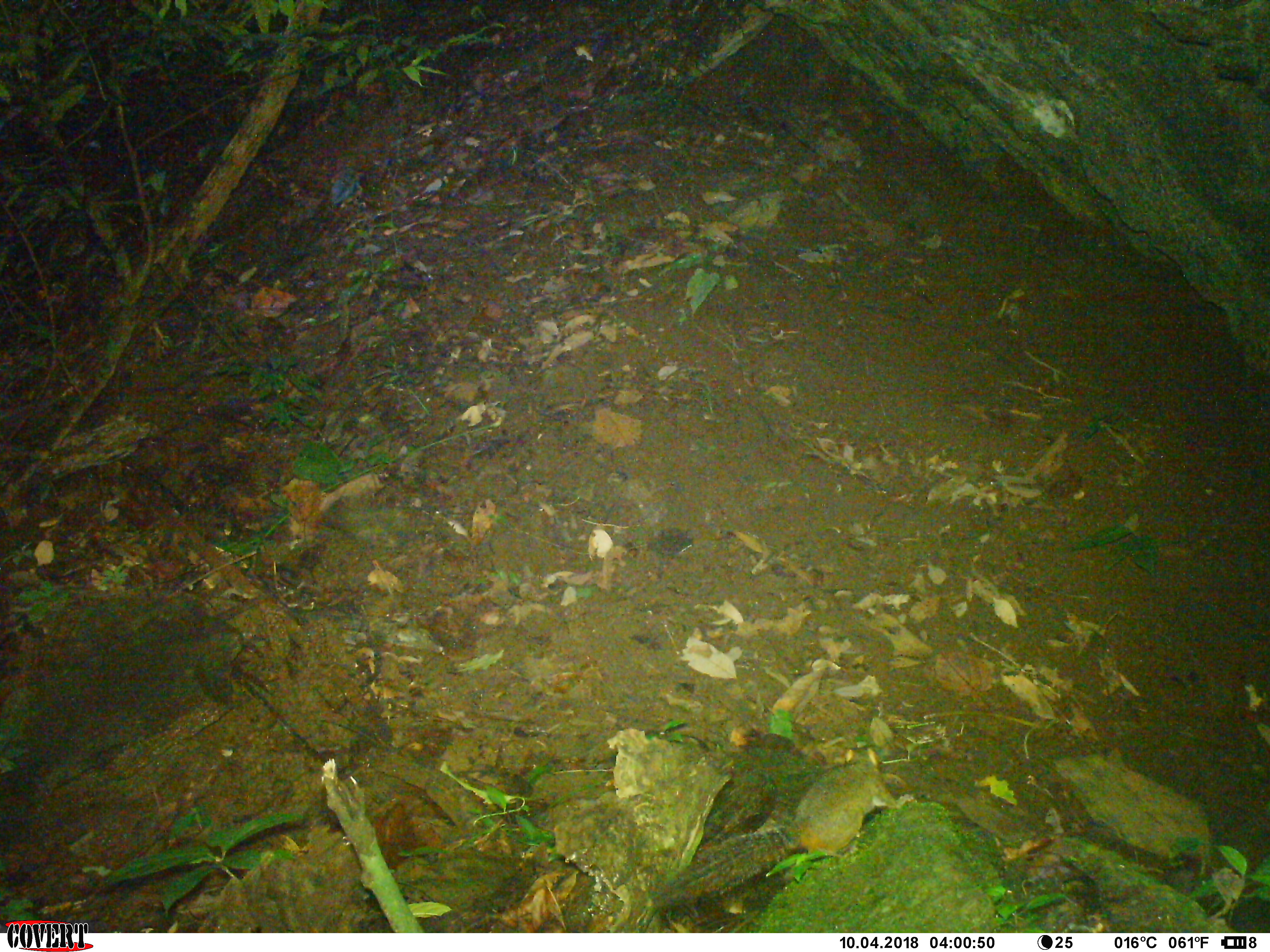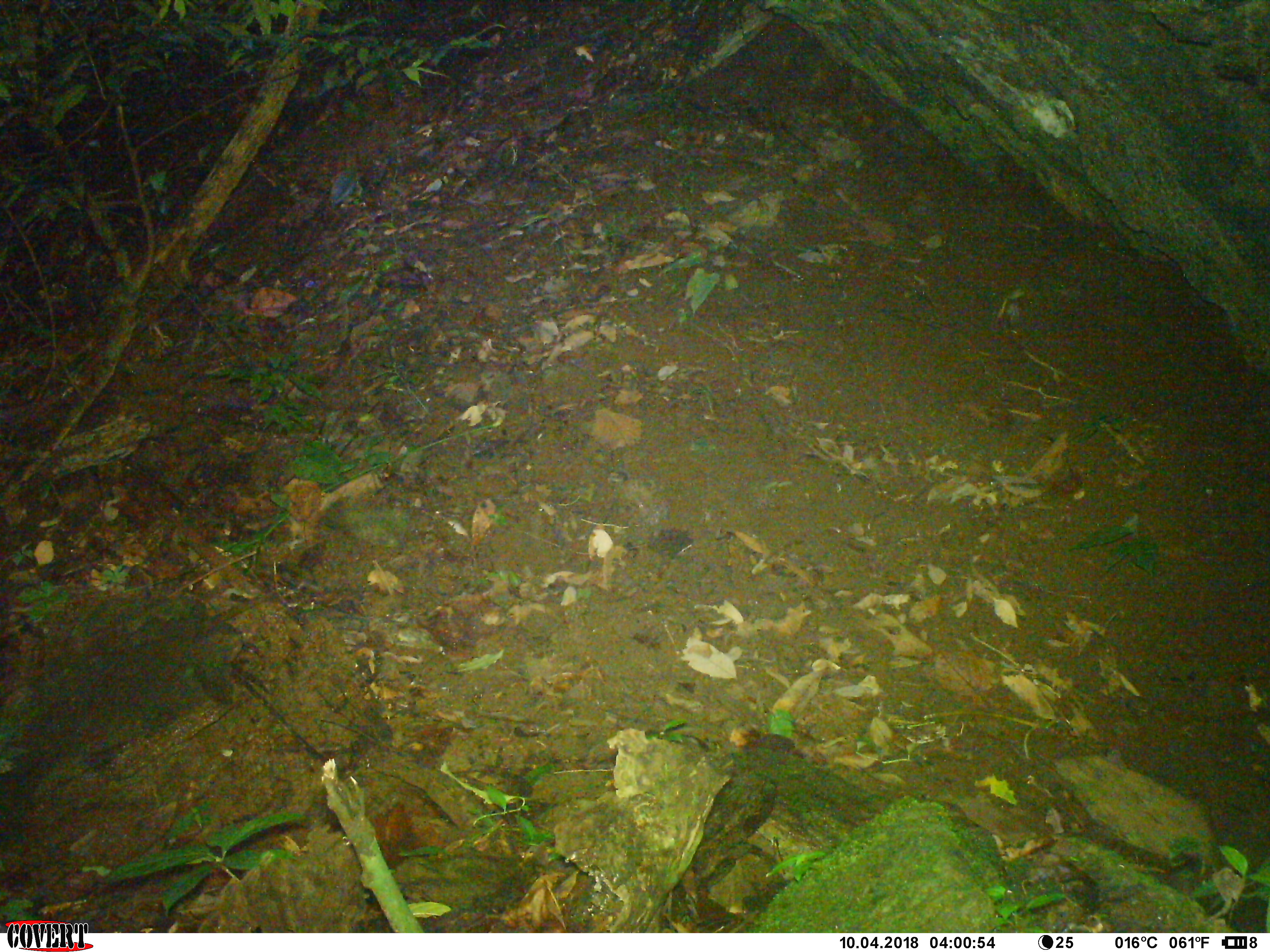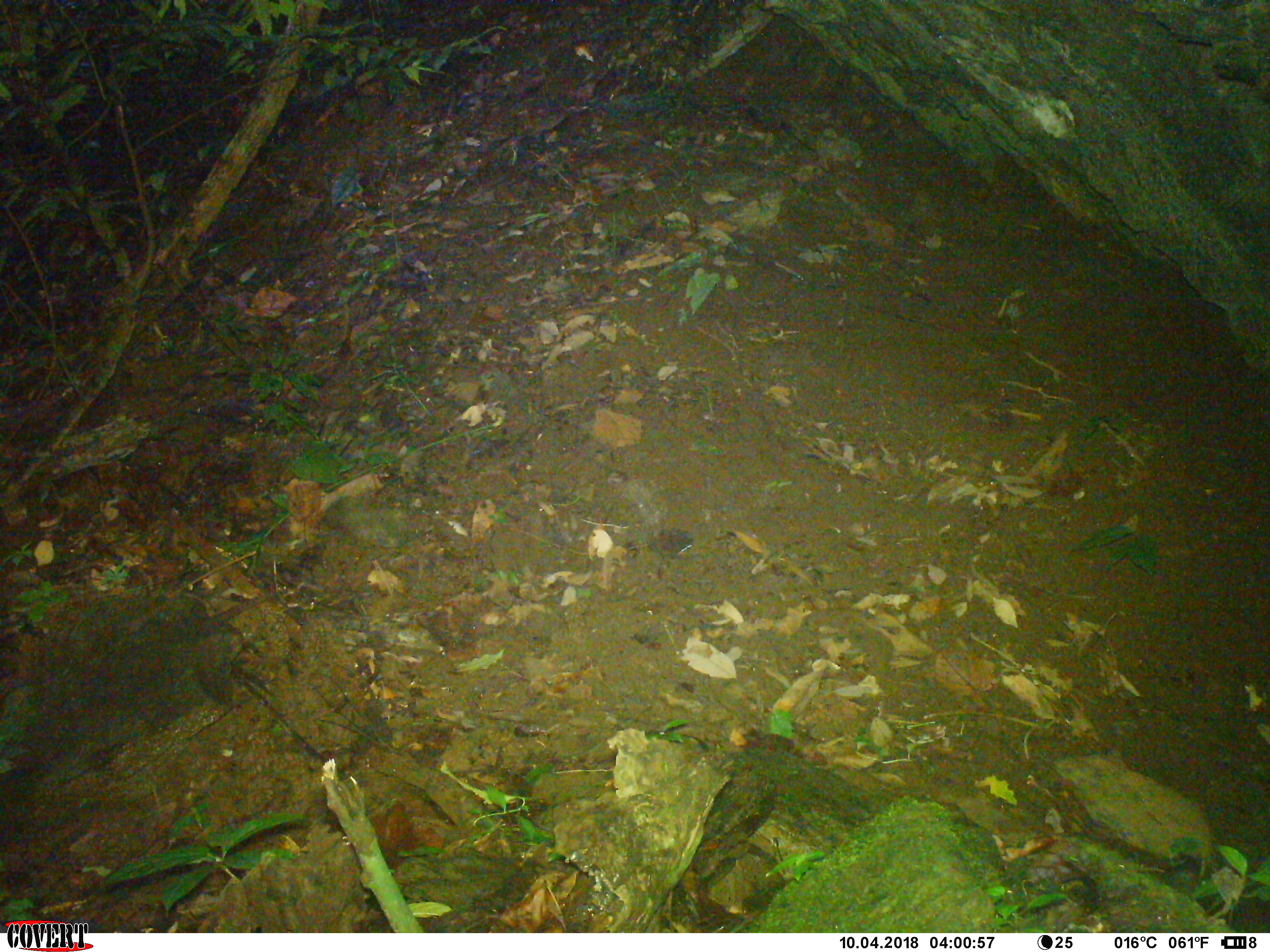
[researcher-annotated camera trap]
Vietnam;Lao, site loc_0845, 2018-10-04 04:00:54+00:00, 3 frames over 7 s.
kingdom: Animalia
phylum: Chordata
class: Mammalia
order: Rodentia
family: Sciuridae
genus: Dremomys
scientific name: Dremomys rufigenis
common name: red-cheeked squirrel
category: red cheeked squirrel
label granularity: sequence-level